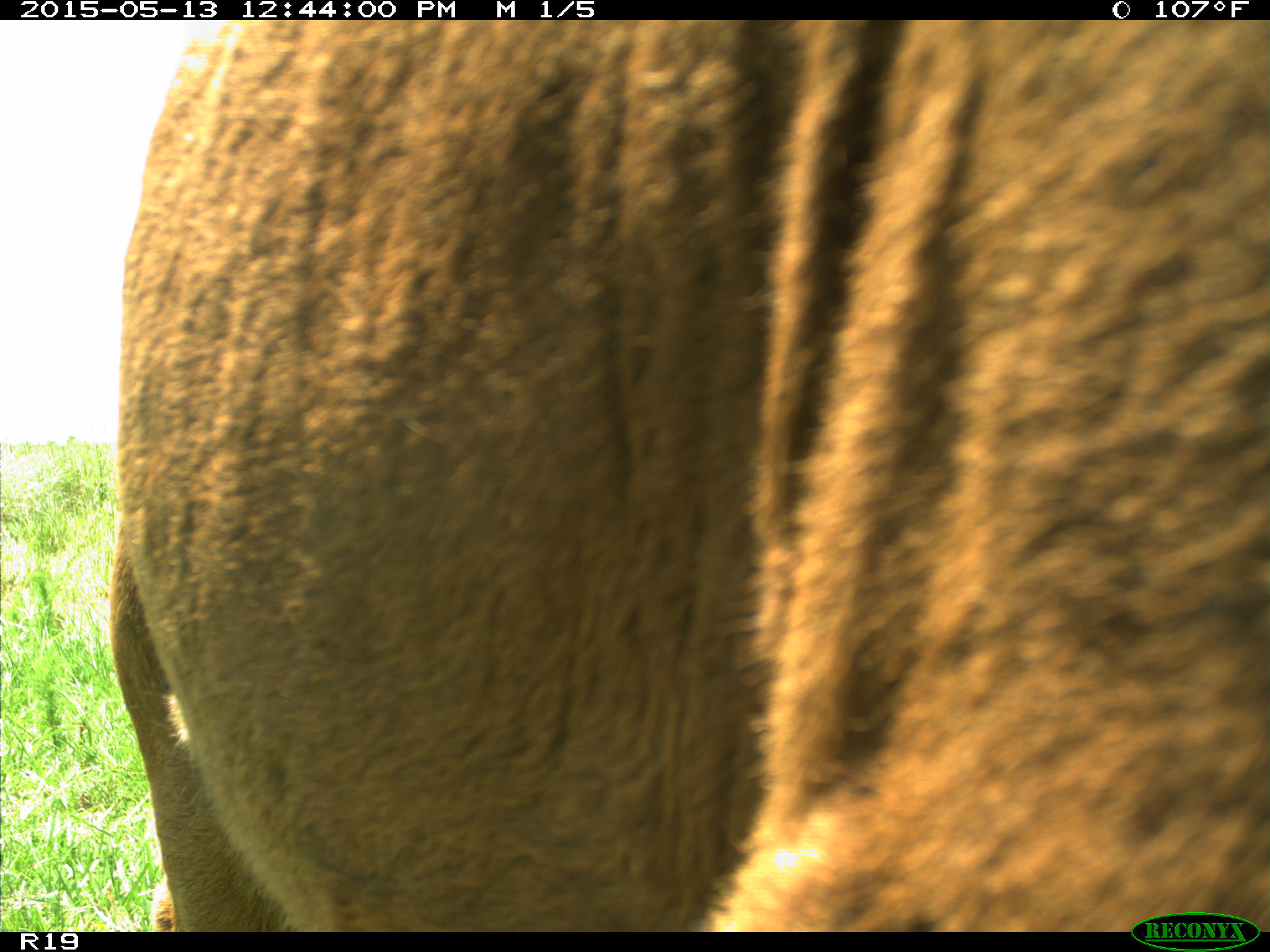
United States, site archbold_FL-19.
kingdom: Animalia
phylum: Chordata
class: Mammalia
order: Artiodactyla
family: Bovidae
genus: Bos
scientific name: Bos taurus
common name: domestic cow